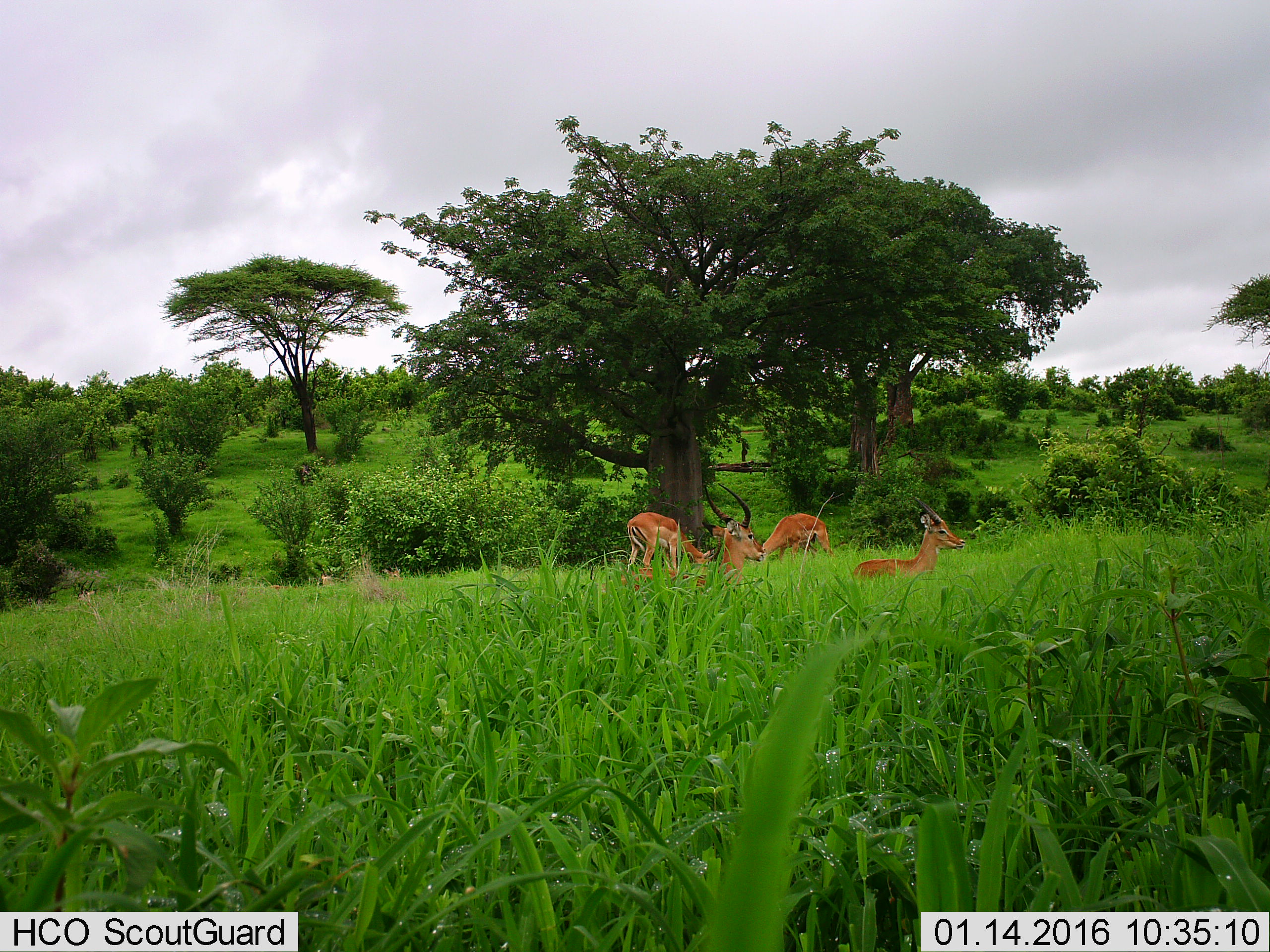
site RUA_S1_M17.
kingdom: Animalia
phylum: Chordata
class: Mammalia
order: Artiodactyla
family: Bovidae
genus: Aepyceros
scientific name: Aepyceros melampus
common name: impala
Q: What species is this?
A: Impala (Aepyceros melampus).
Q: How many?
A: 4.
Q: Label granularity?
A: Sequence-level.